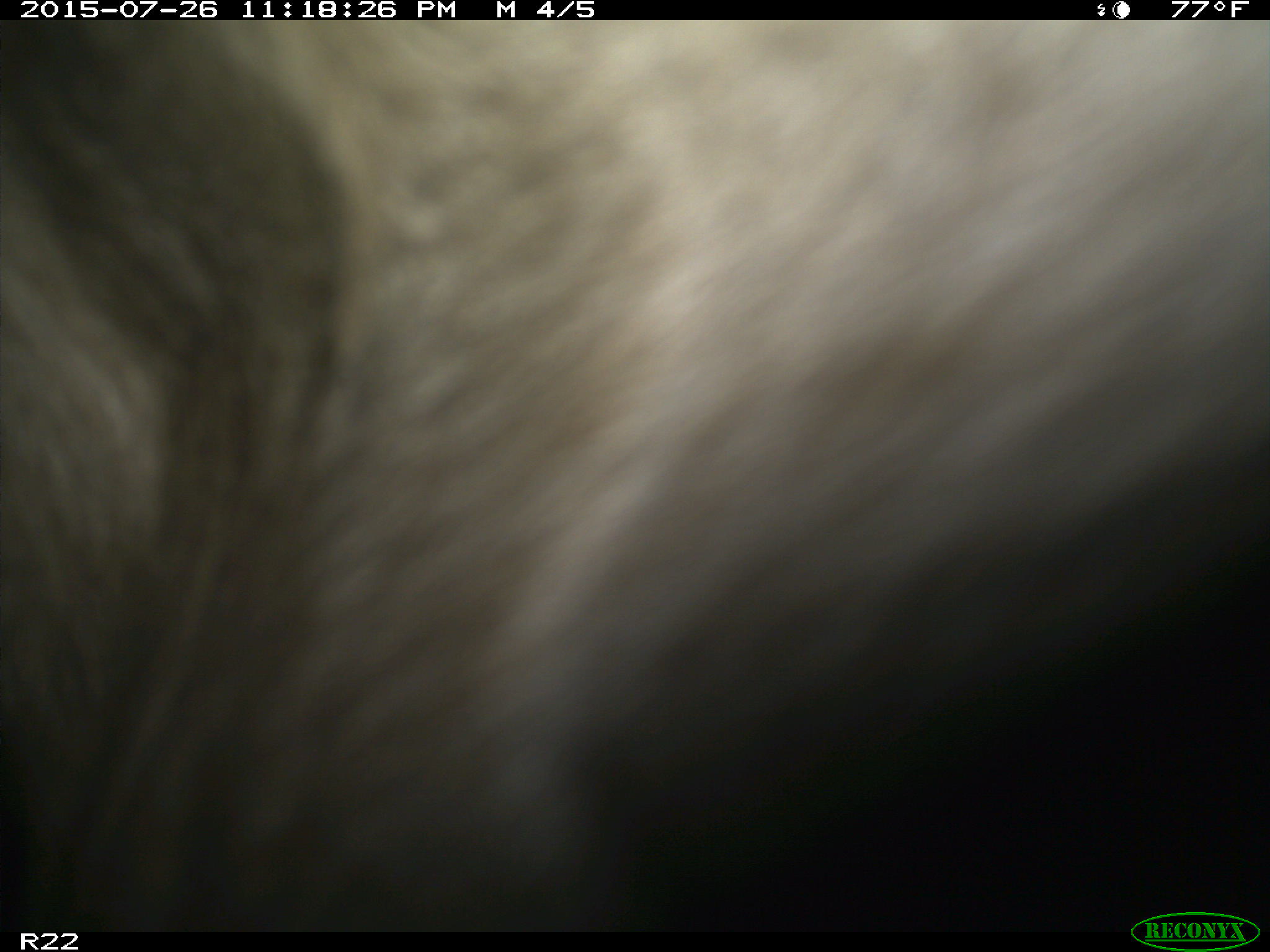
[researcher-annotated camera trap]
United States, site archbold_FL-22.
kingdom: Animalia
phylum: Chordata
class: Mammalia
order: Artiodactyla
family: Bovidae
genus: Bos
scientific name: Bos taurus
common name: domestic cow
Bos taurus (domestic cow).